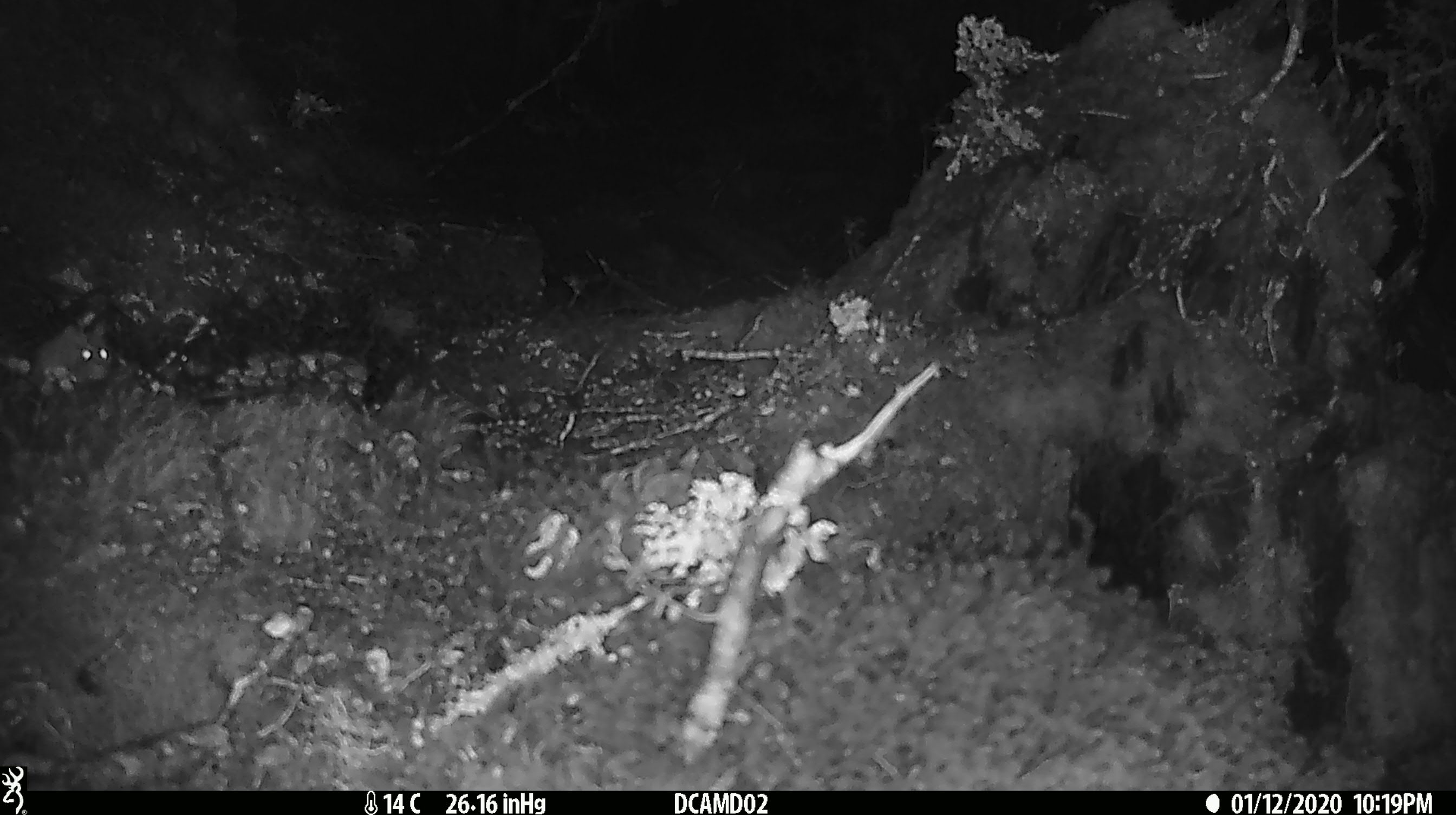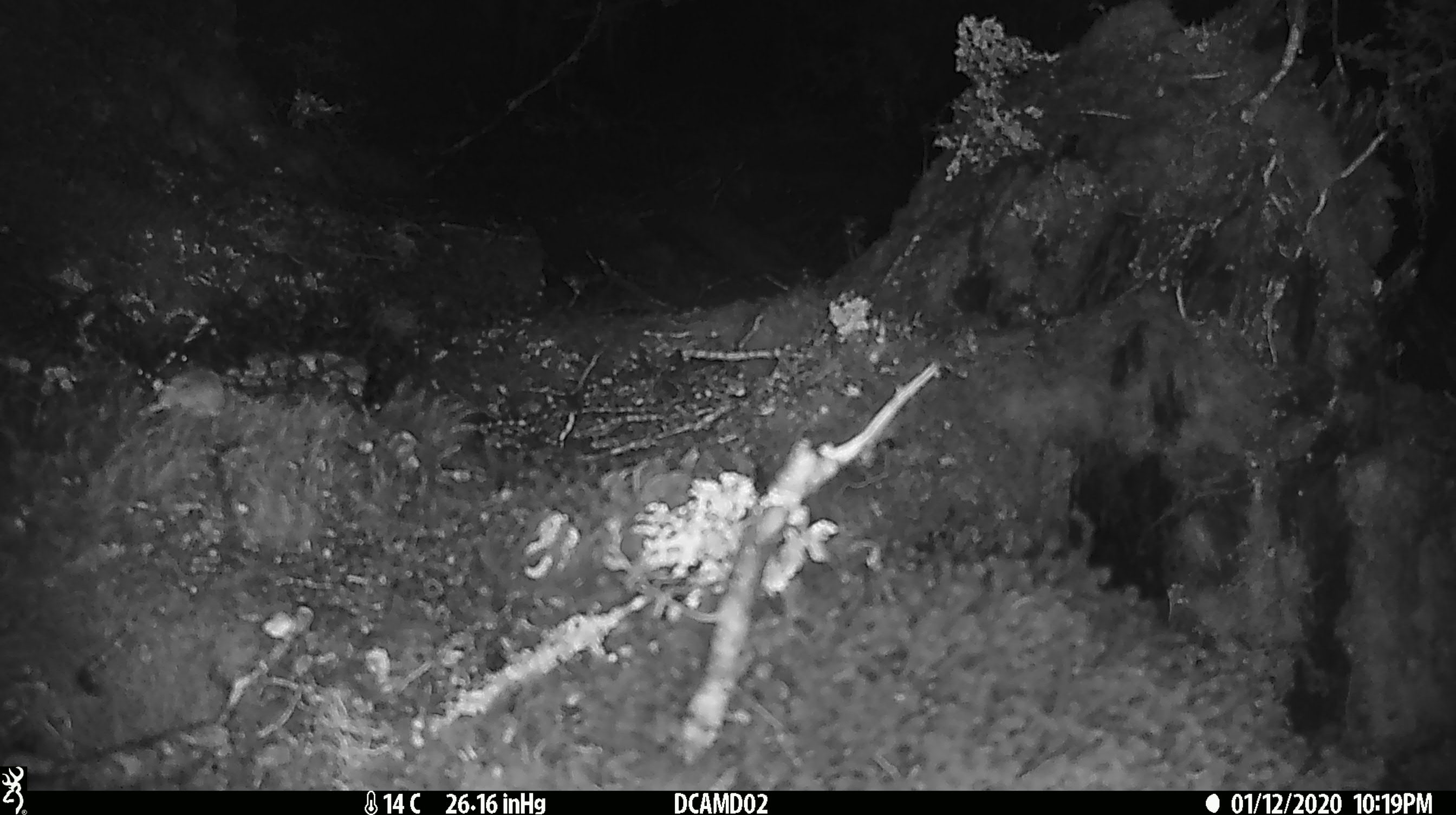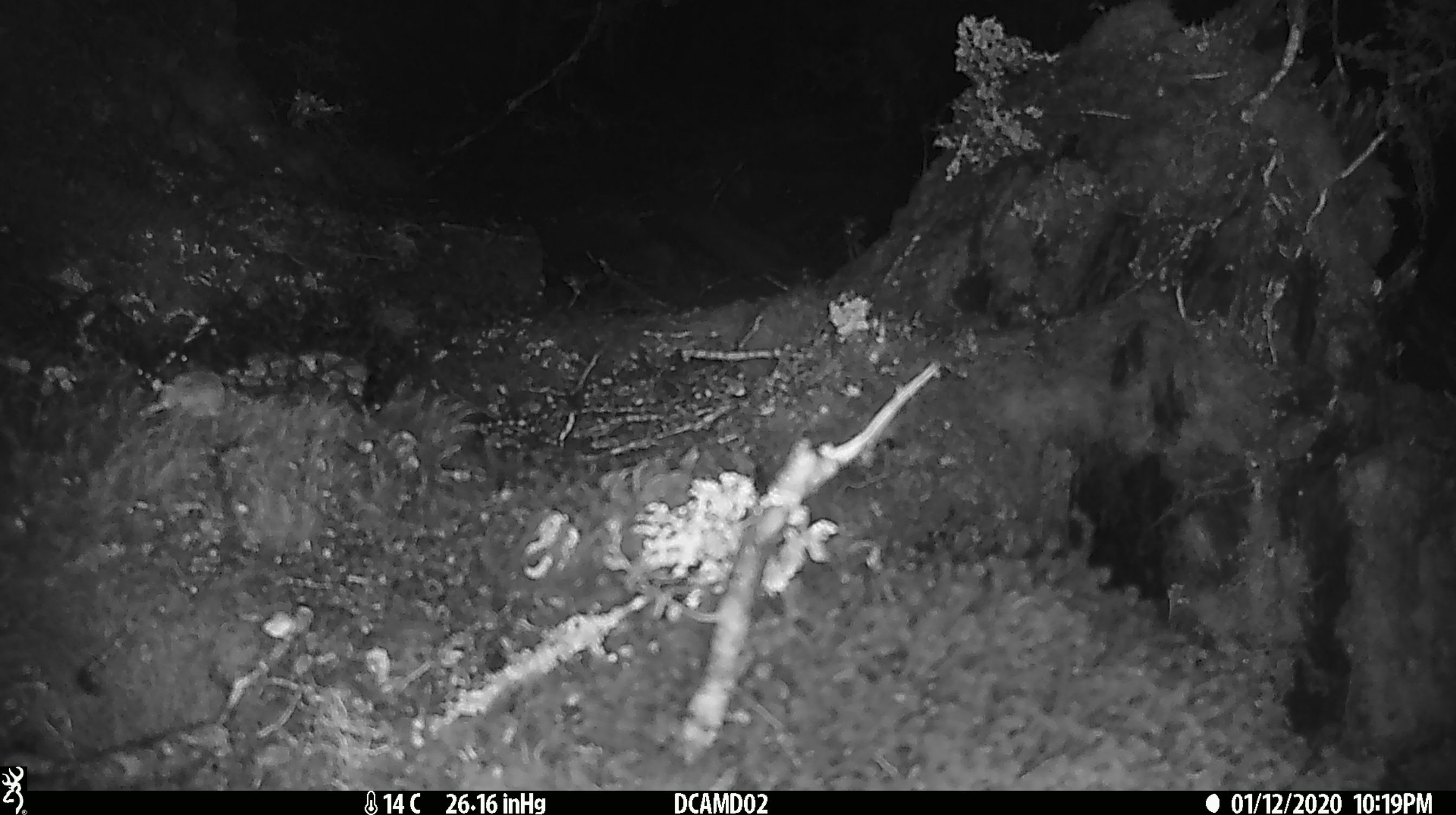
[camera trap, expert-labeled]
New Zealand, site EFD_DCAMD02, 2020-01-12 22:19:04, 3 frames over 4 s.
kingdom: Animalia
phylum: Chordata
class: Mammalia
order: Rodentia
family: Muridae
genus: Mus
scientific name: Mus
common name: mouse